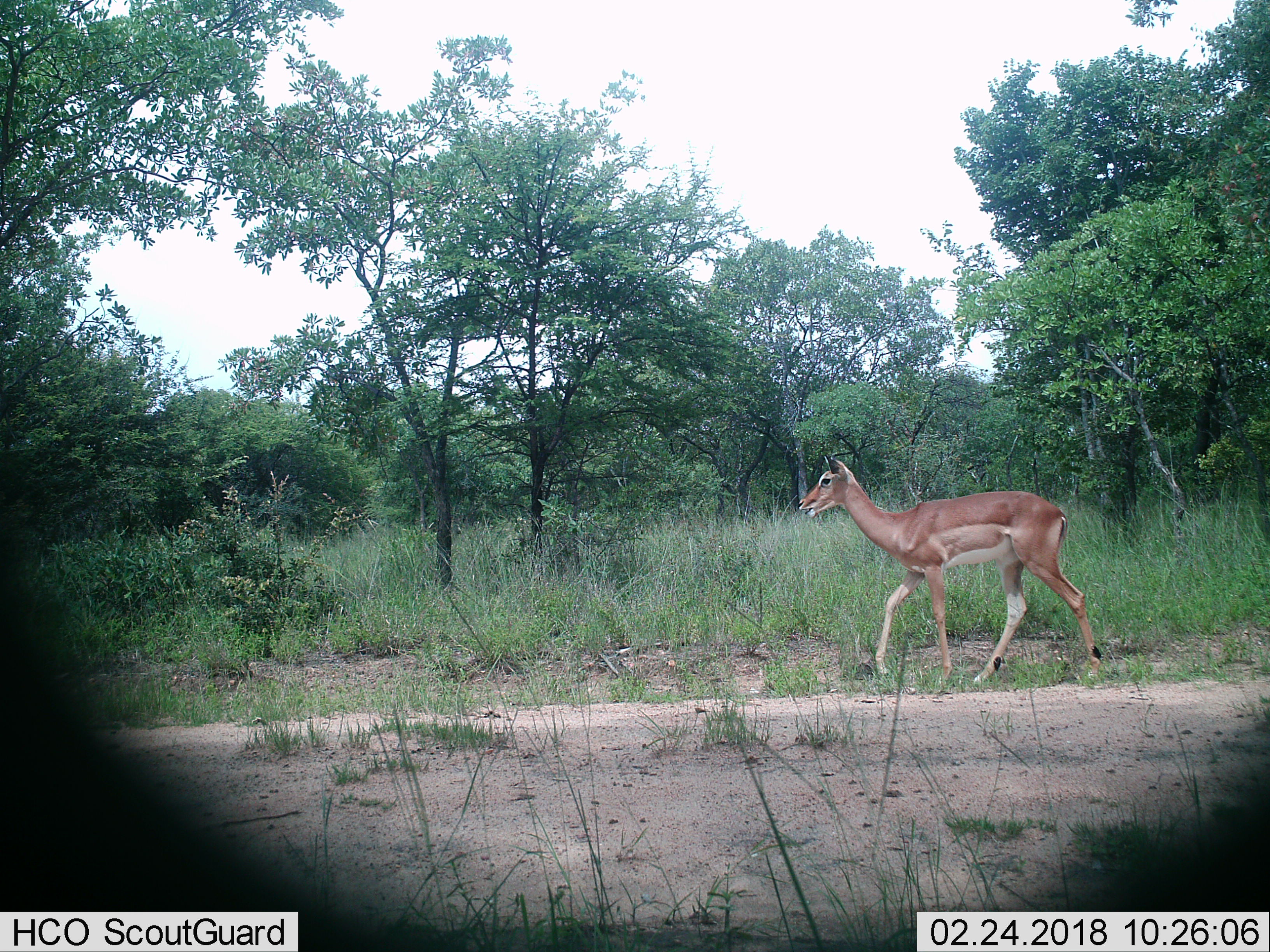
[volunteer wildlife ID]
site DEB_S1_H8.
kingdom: Animalia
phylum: Chordata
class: Mammalia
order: Artiodactyla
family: Bovidae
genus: Aepyceros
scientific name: Aepyceros melampus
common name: impala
Impala (Aepyceros melampus), count 1. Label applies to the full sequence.